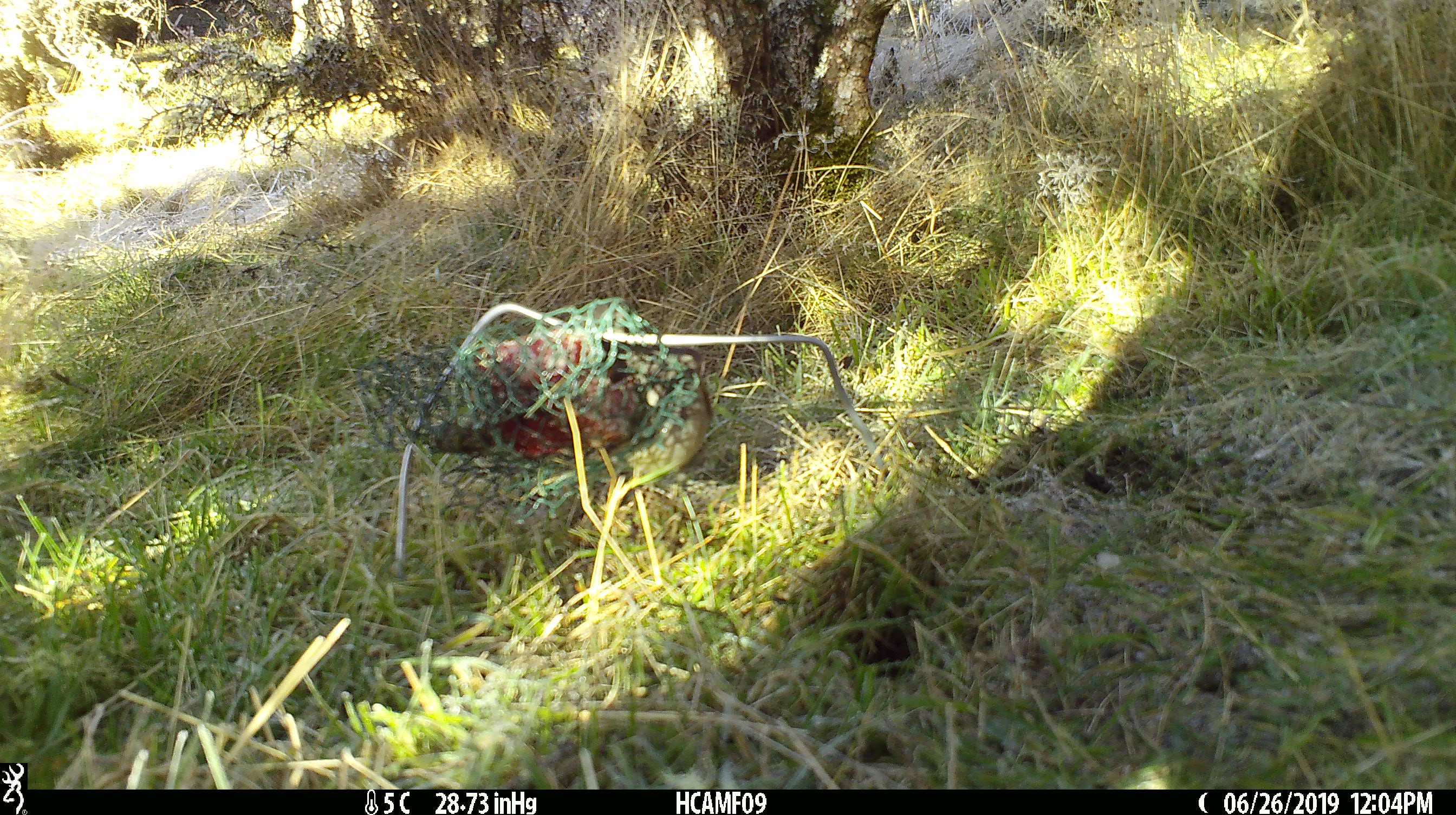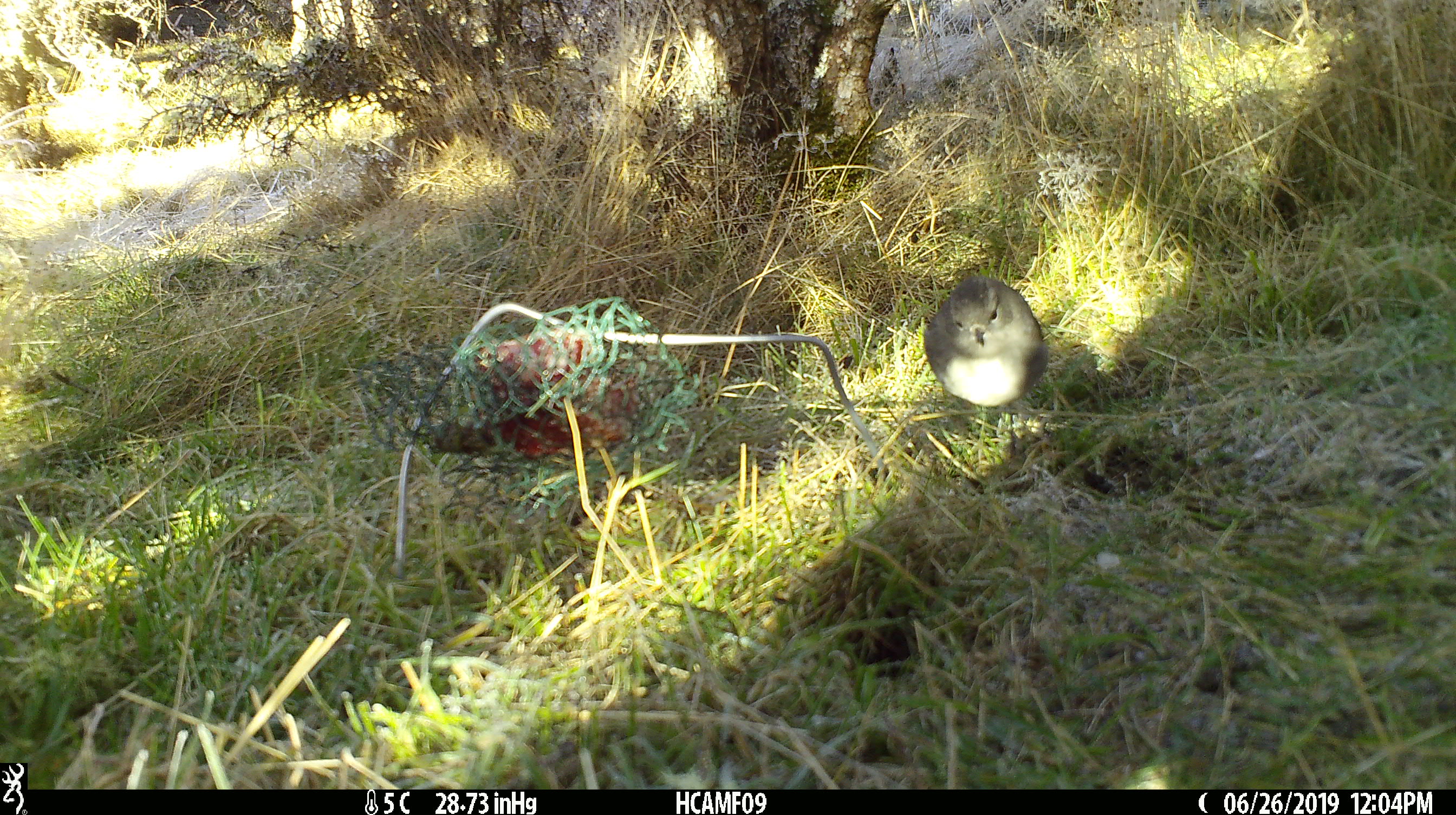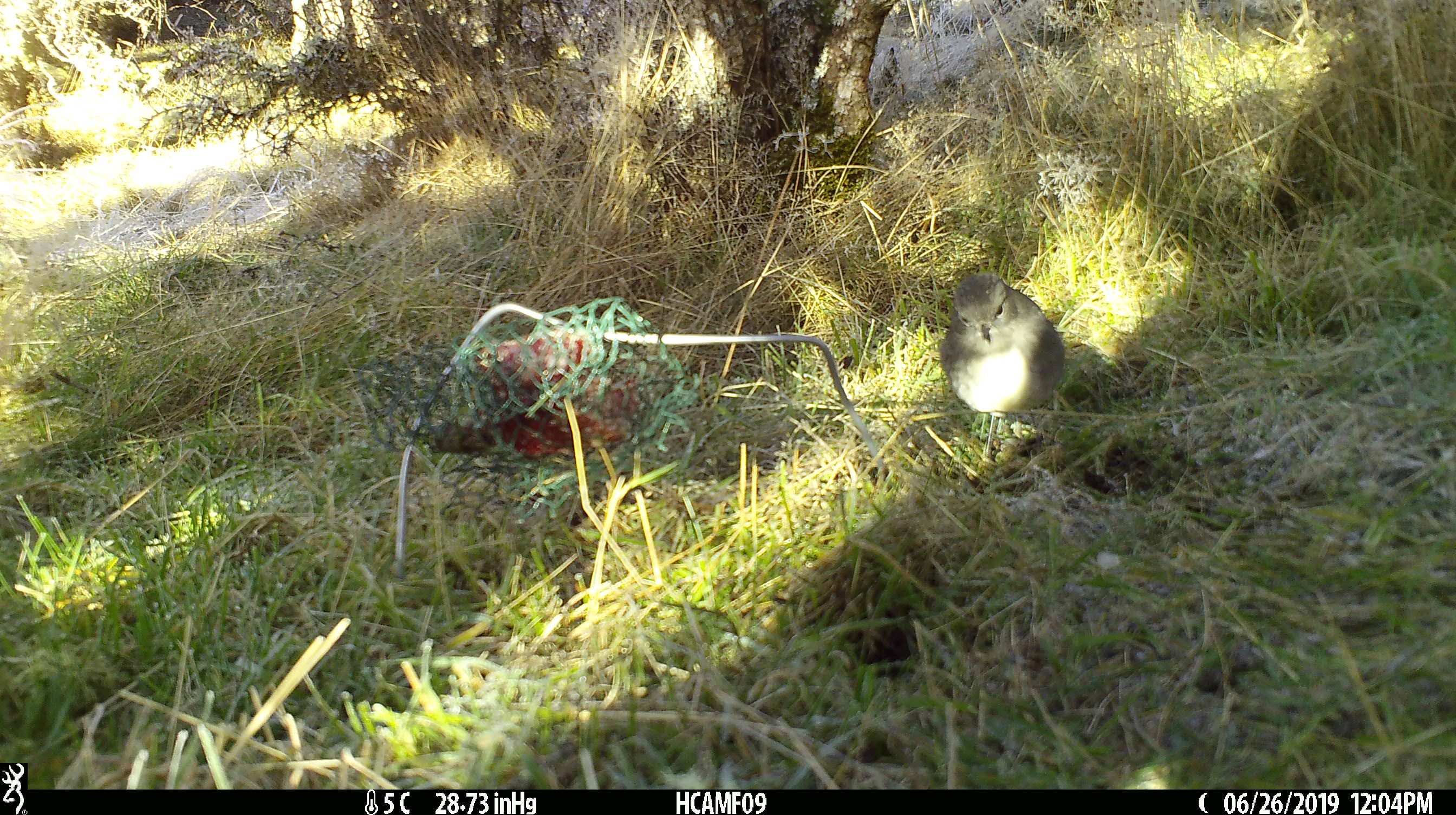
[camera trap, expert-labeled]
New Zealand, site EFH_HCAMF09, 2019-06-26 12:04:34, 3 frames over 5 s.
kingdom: Animalia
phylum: Chordata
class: Aves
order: Passeriformes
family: Petroicidae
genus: Petroica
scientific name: Petroica australis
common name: new zealand robin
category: robin